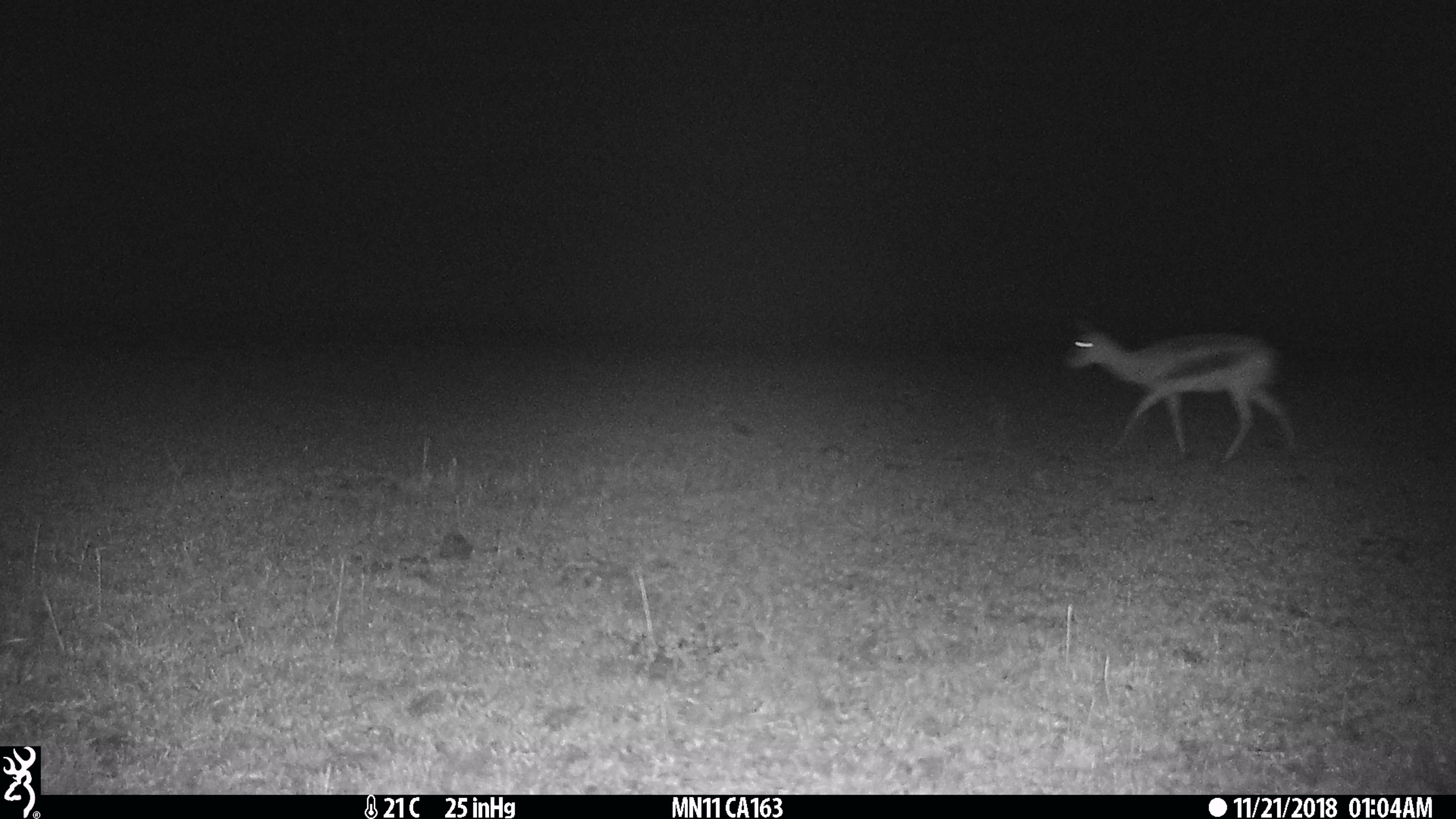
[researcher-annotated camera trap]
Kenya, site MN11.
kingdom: Animalia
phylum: Chordata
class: Mammalia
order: Artiodactyla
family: Bovidae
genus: Eudorcas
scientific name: Eudorcas thomsonii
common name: thomon's gazelle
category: gazelle thomsons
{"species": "gazelle thomsons (thomon's gazelle) (Eudorcas thomsonii)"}